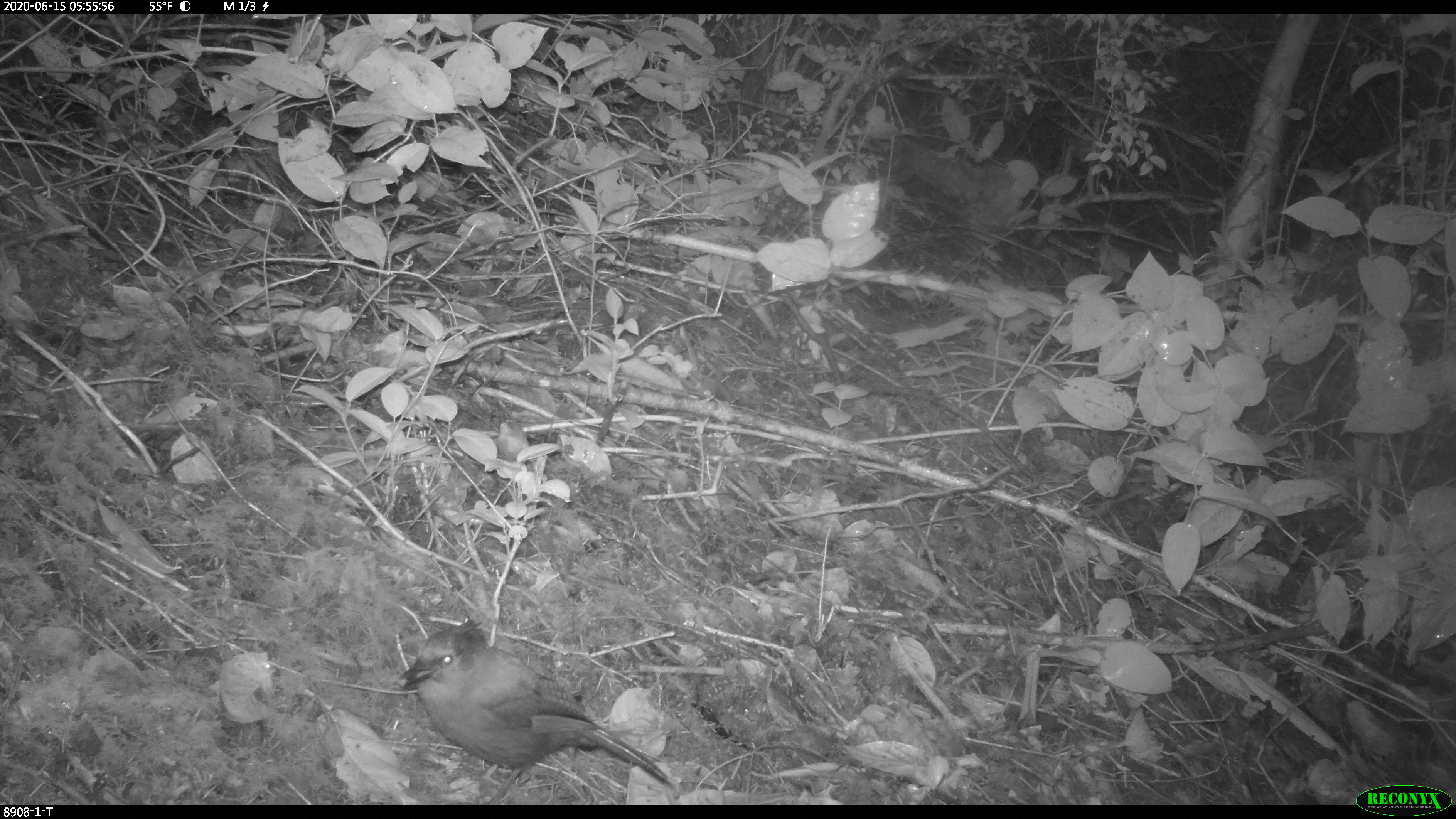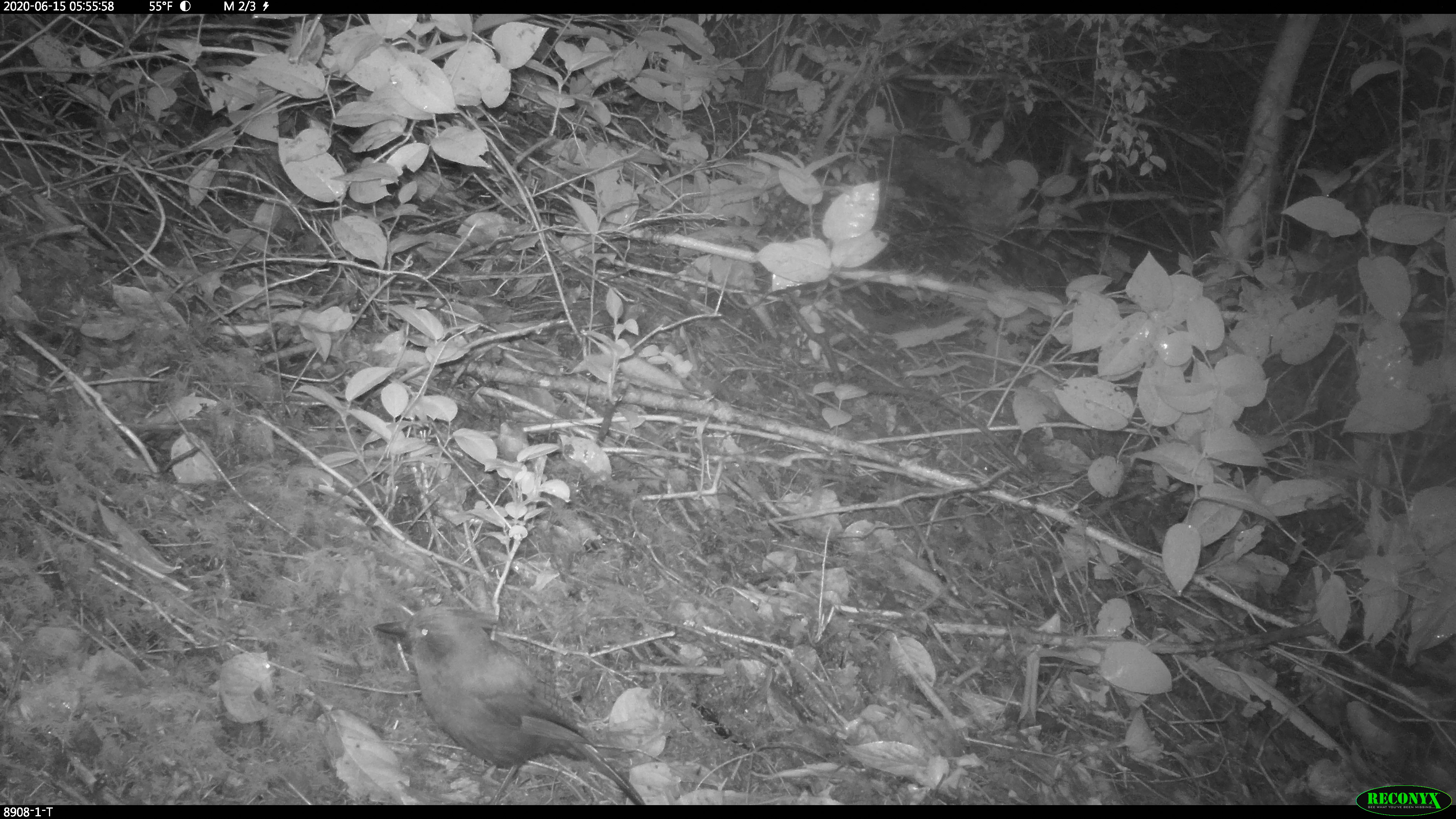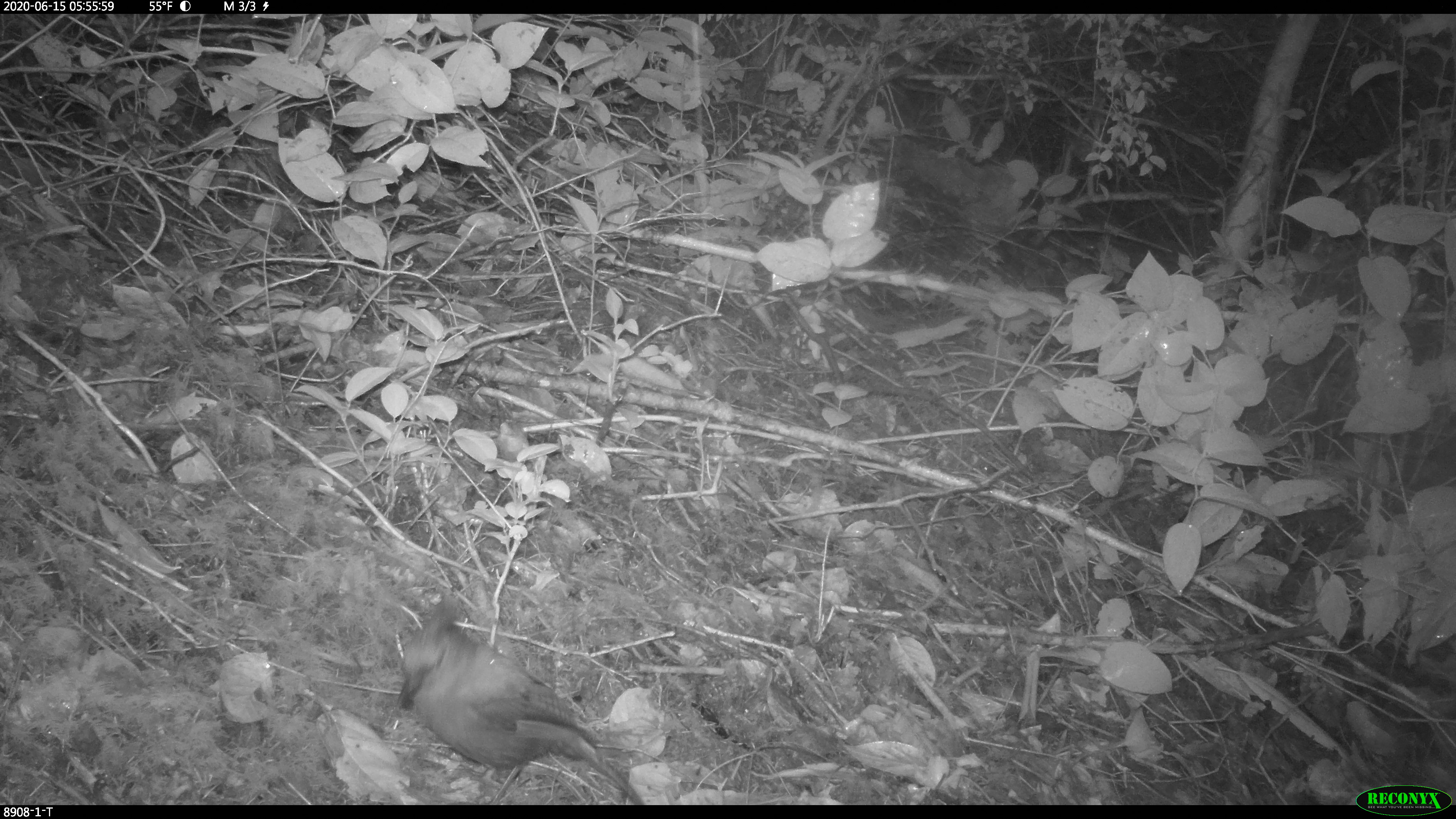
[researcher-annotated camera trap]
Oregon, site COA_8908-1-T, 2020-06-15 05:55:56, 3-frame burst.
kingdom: Animalia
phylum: Chordata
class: Aves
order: Passeriformes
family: Corvidae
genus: Cyanocitta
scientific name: Cyanocitta stelleri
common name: steller's jay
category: stellers jay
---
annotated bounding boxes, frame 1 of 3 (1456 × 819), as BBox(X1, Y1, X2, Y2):
stellers jay: BBox(397, 616, 665, 785)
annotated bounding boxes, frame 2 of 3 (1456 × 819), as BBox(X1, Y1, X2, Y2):
stellers jay: BBox(371, 601, 642, 800)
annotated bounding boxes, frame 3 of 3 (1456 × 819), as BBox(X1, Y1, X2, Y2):
stellers jay: BBox(392, 599, 642, 802)